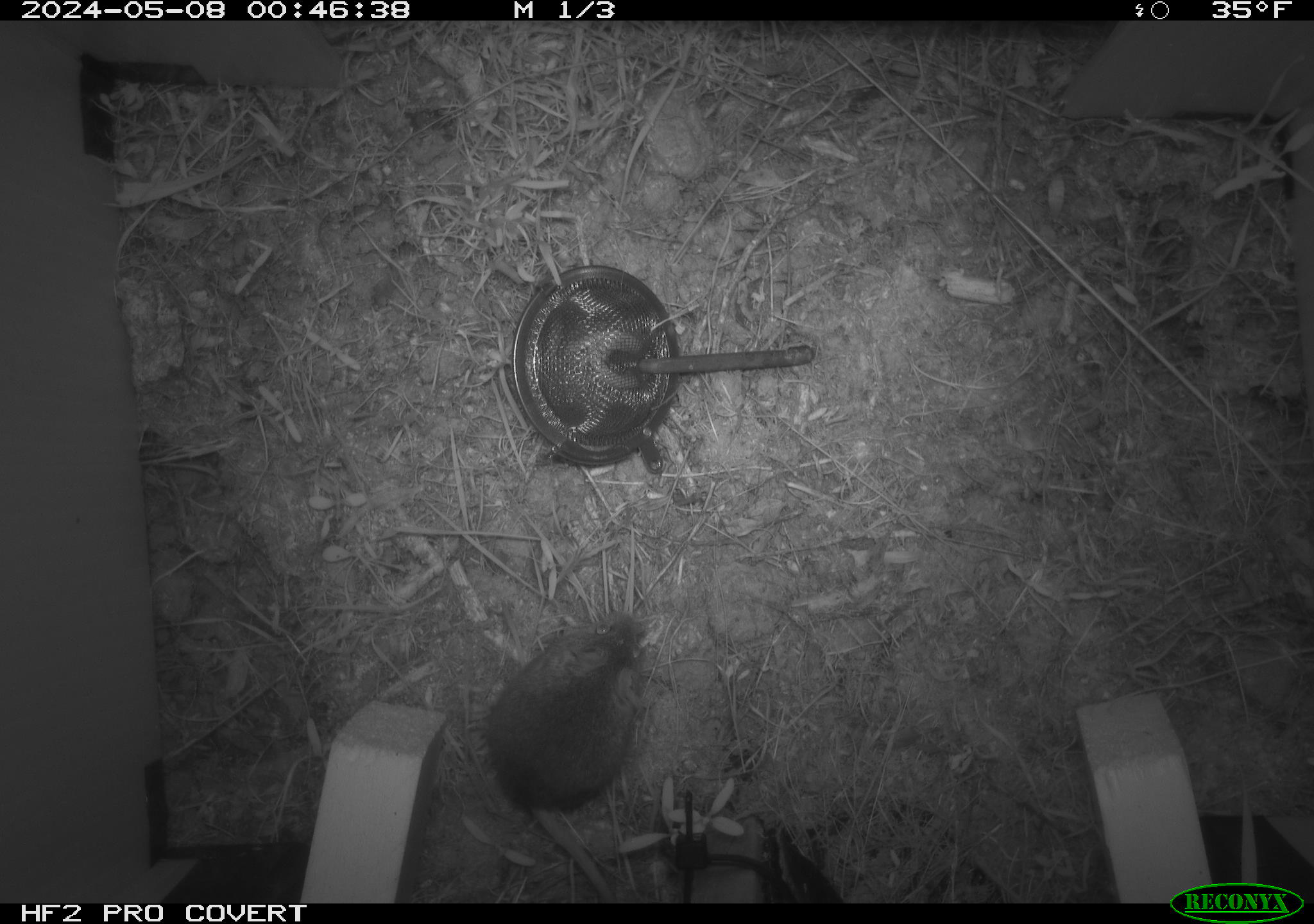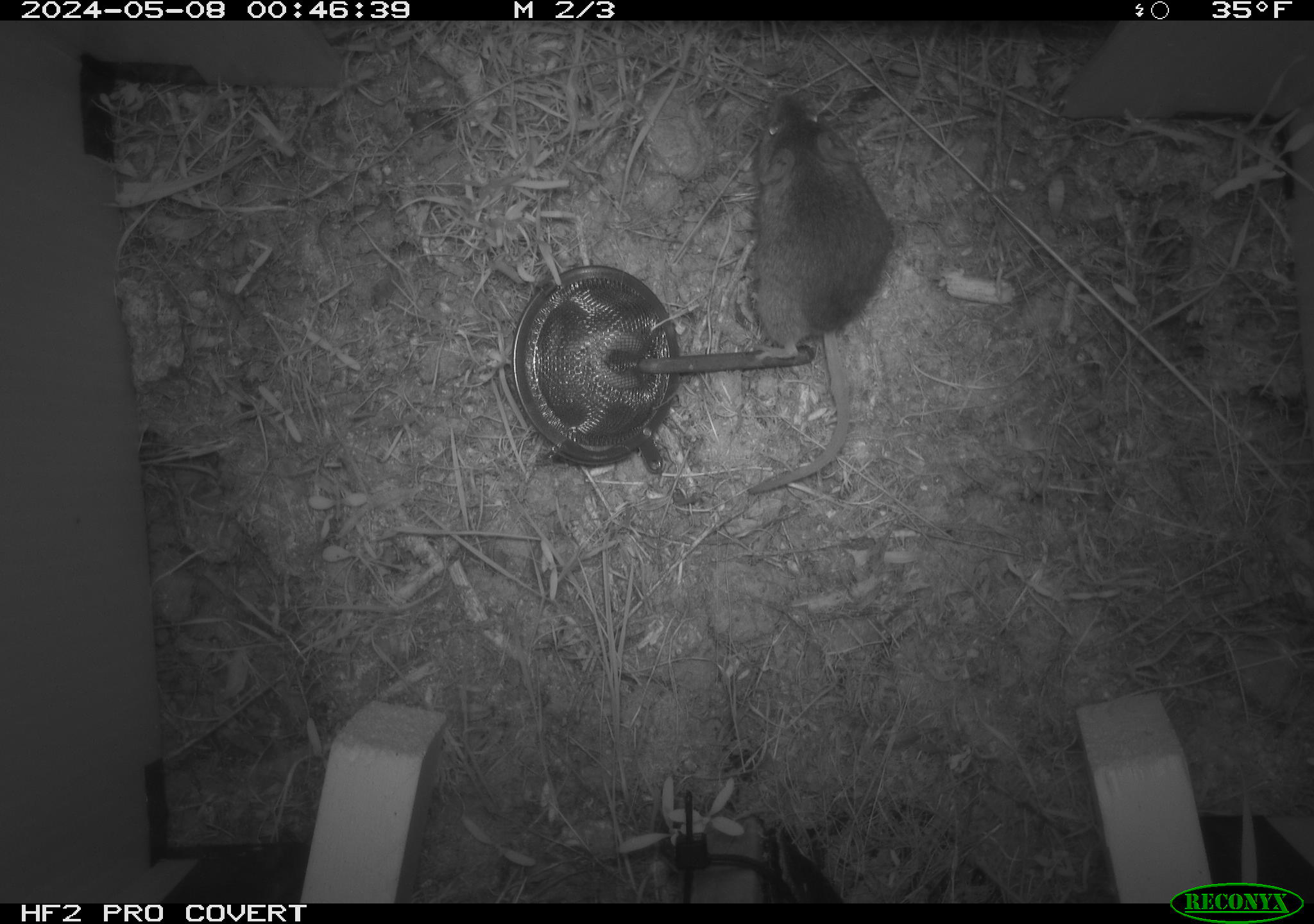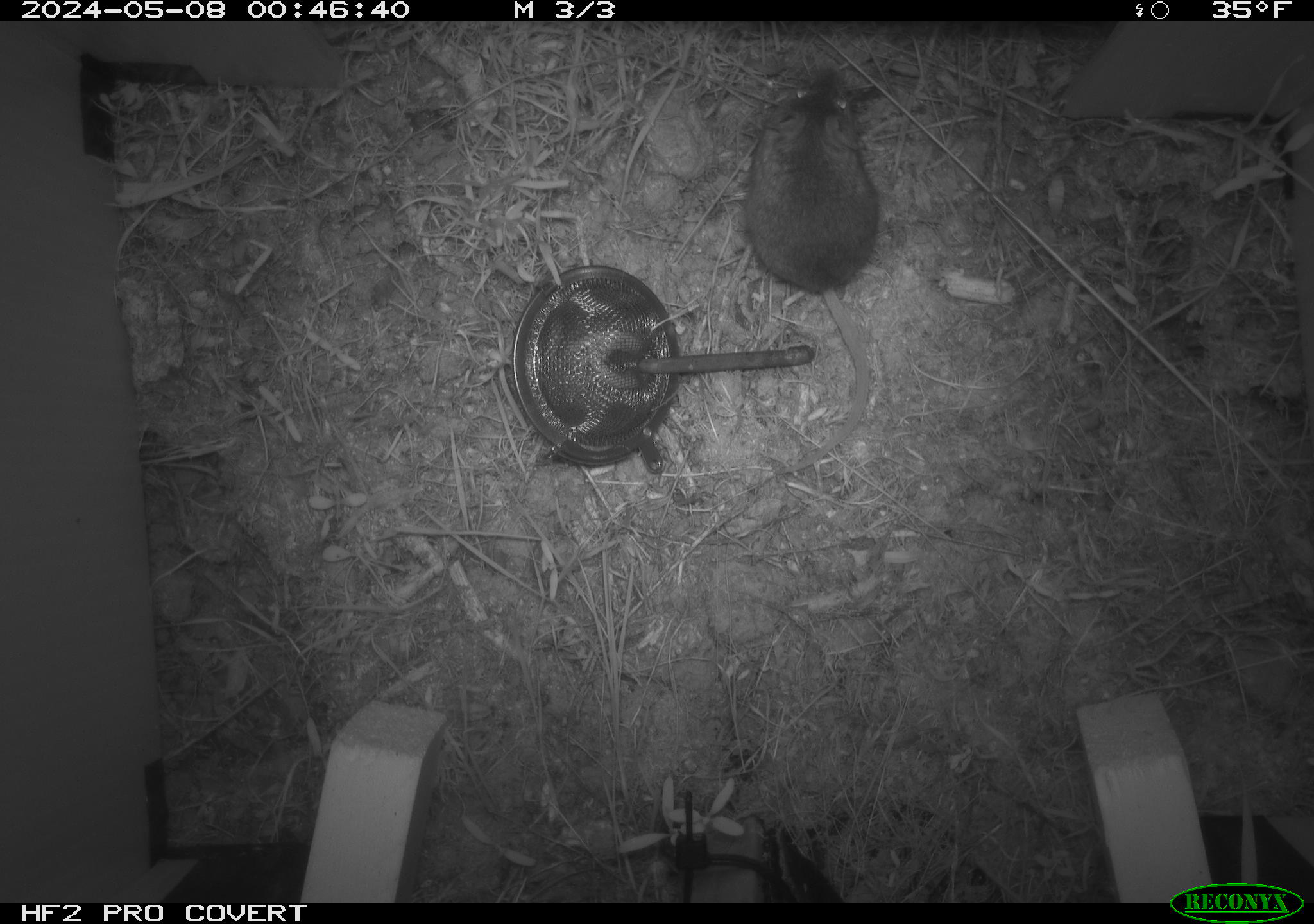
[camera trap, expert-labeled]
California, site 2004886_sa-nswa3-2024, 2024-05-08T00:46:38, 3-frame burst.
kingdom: Animalia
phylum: Chordata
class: Mammalia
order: Rodentia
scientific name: Rodentia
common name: rodent